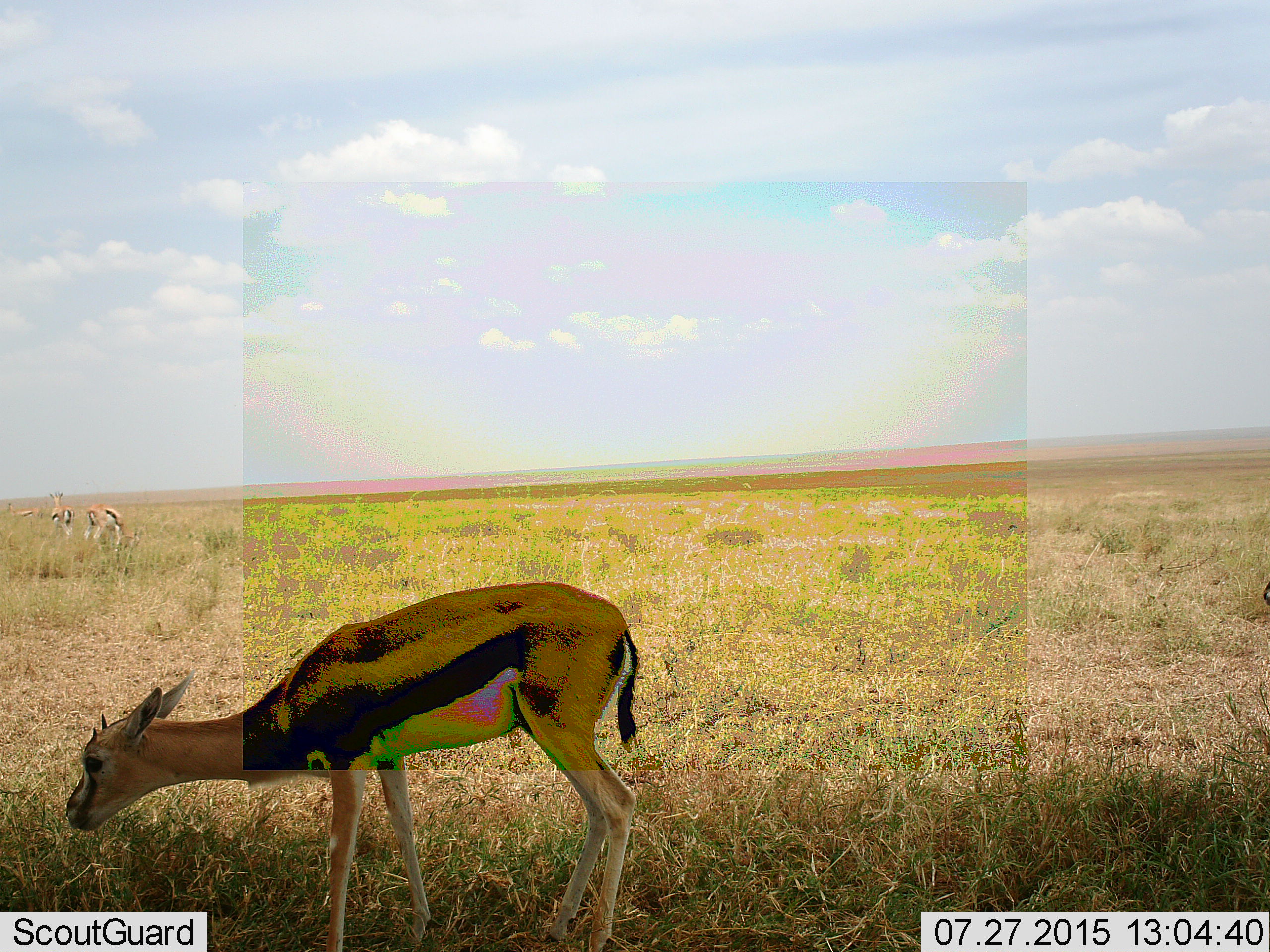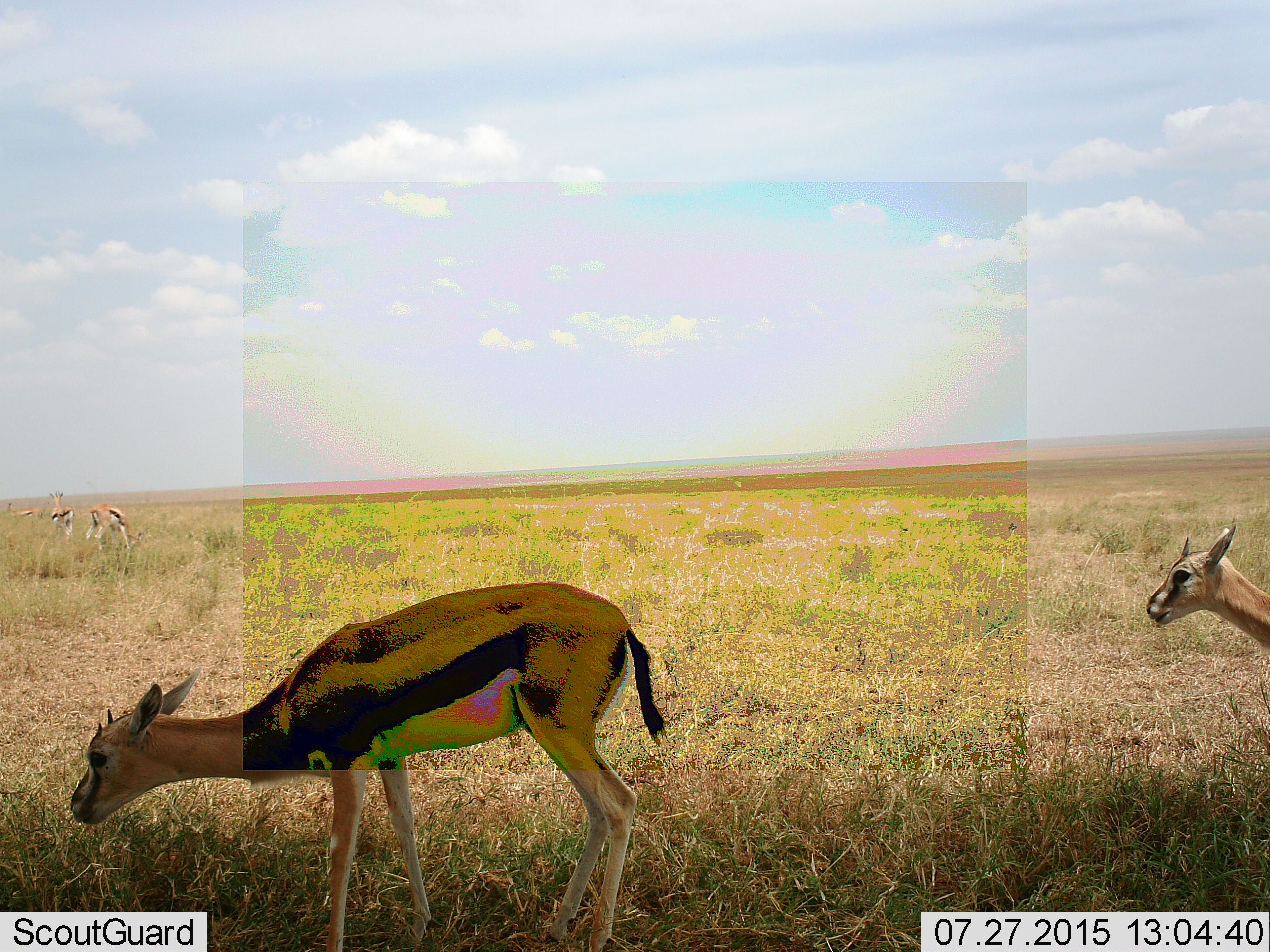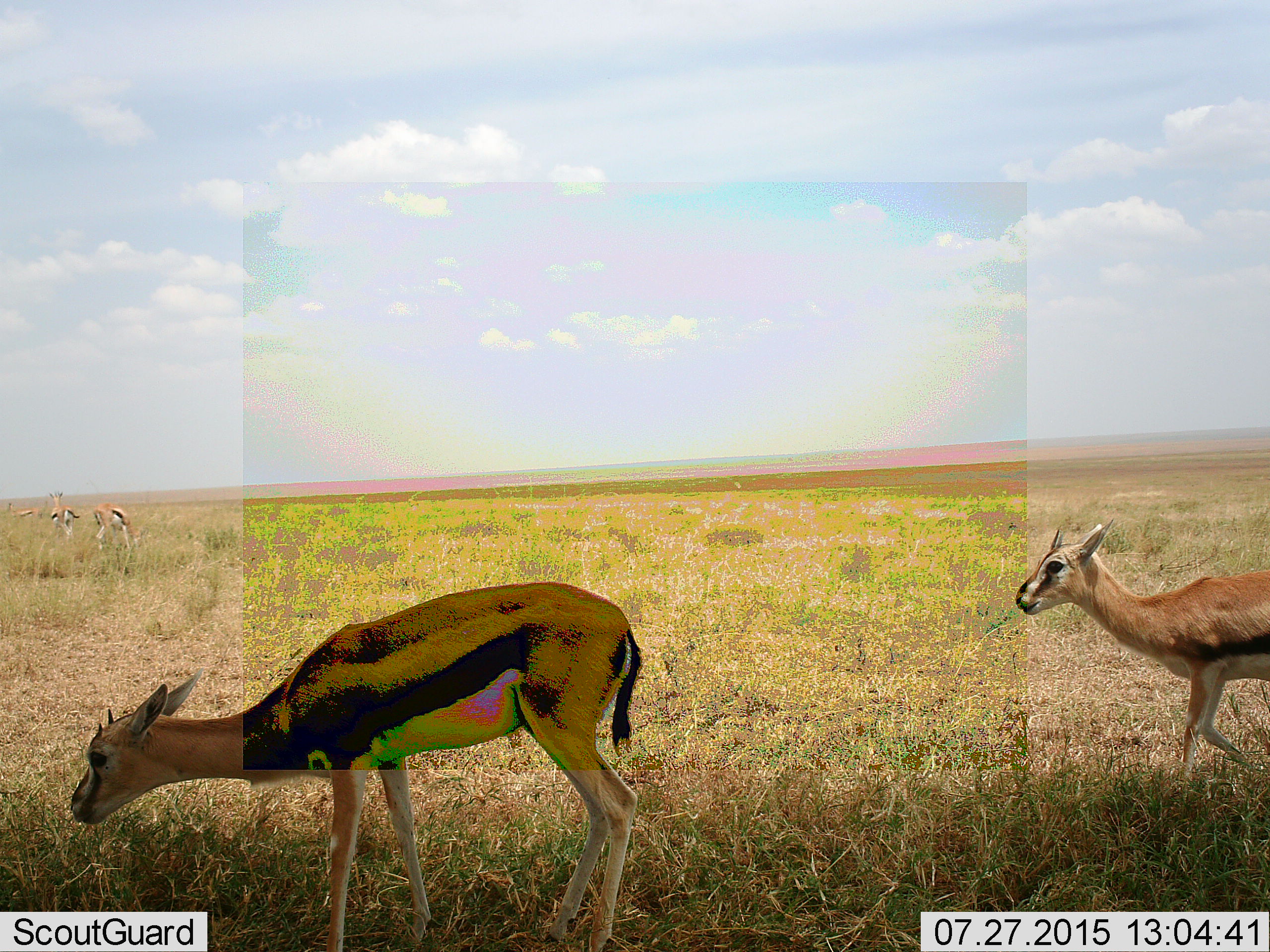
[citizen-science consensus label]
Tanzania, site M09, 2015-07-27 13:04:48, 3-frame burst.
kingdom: Animalia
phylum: Chordata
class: Mammalia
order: Artiodactyla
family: Bovidae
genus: Eudorcas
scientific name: Eudorcas thomsonii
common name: thomson's gazelle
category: gazellethomsons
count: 5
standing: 56%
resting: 0%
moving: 67%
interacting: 0%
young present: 0%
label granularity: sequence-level